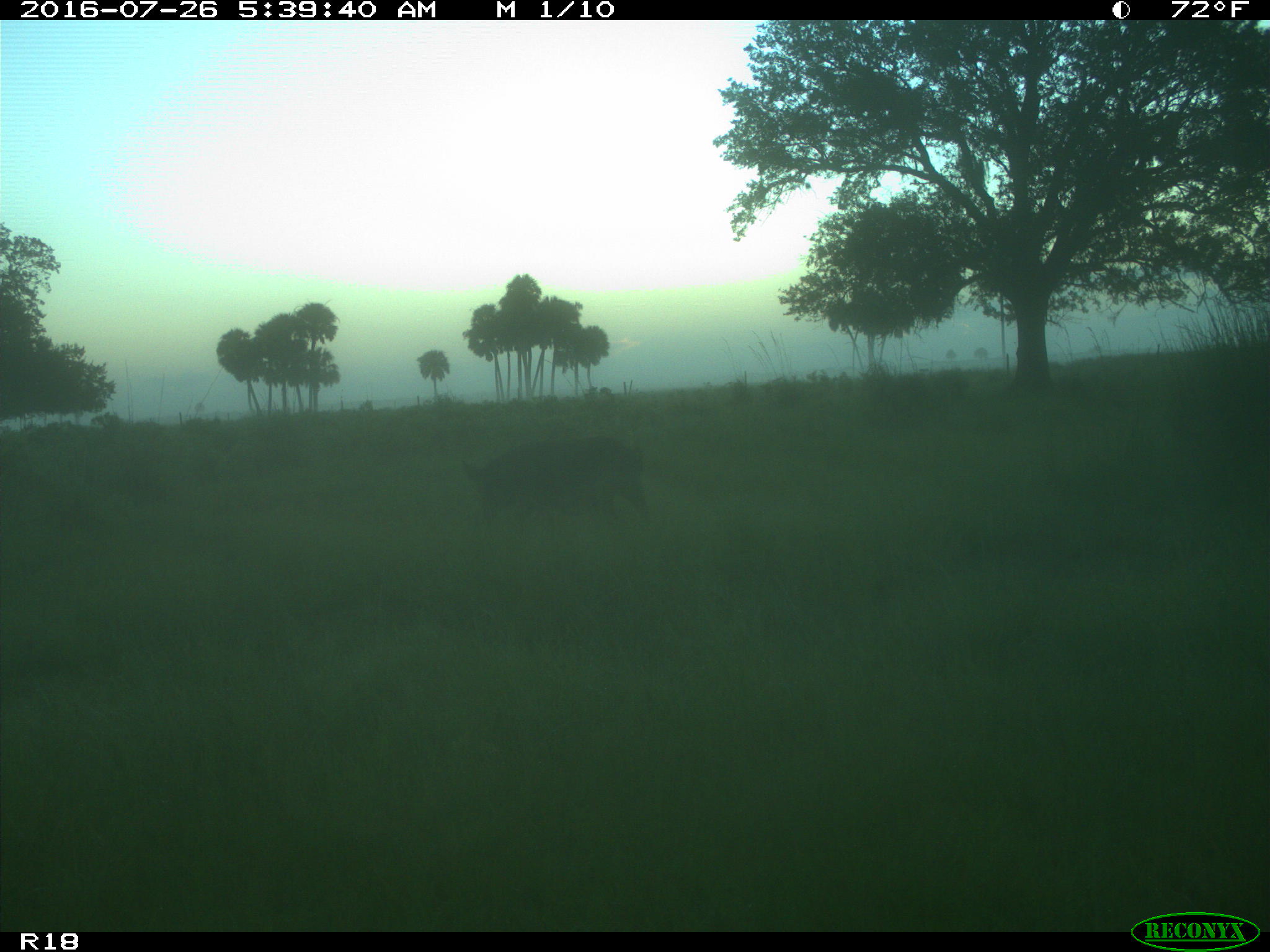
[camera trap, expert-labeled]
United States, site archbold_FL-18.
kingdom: Animalia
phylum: Chordata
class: Mammalia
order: Artiodactyla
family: Suidae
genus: Sus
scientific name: Sus scrofa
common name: wild boar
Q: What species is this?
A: Sus scrofa (wild boar).